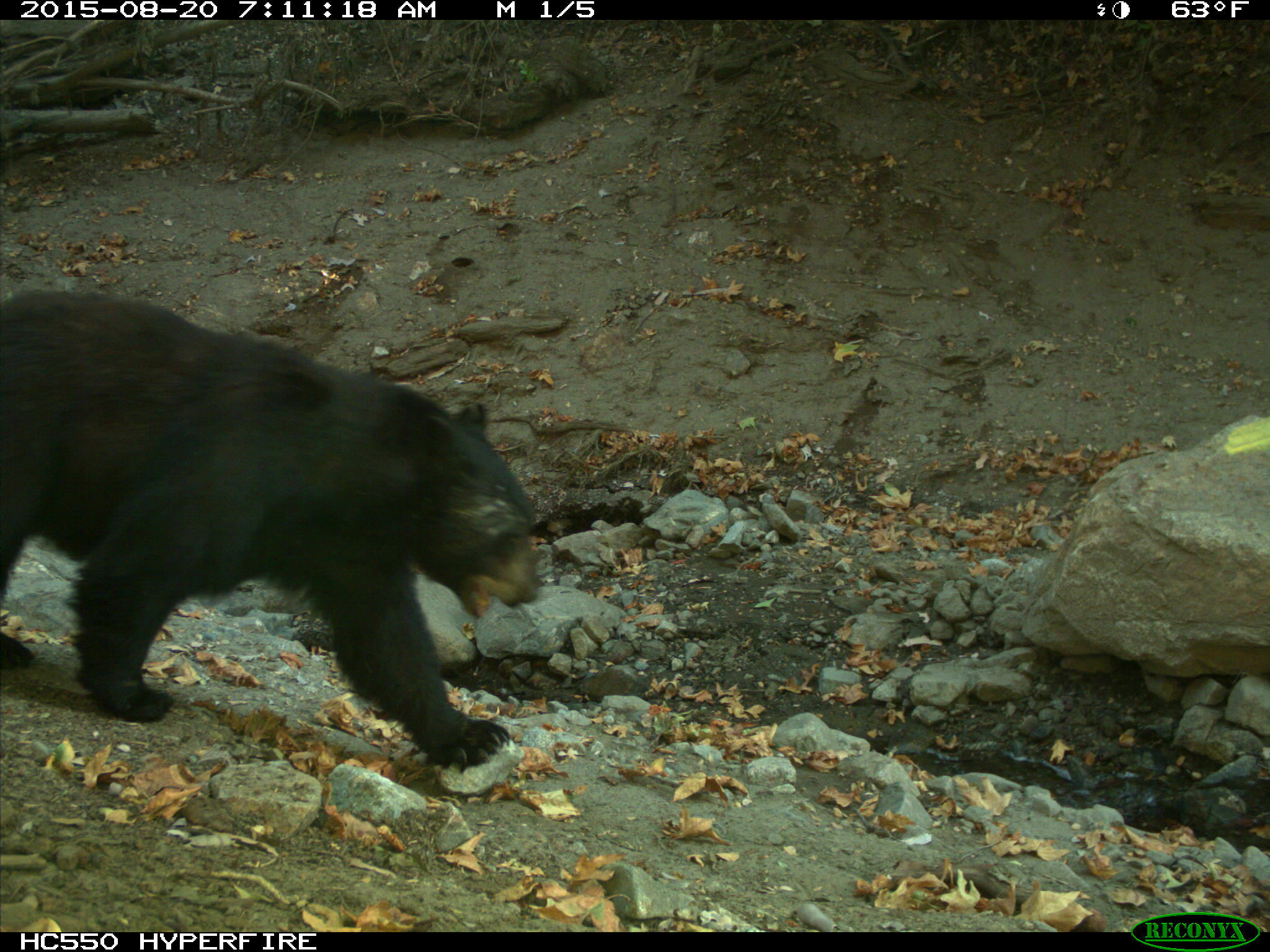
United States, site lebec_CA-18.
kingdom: Animalia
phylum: Chordata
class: Mammalia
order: Carnivora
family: Ursidae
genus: Ursus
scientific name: Ursus americanus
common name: american black bear